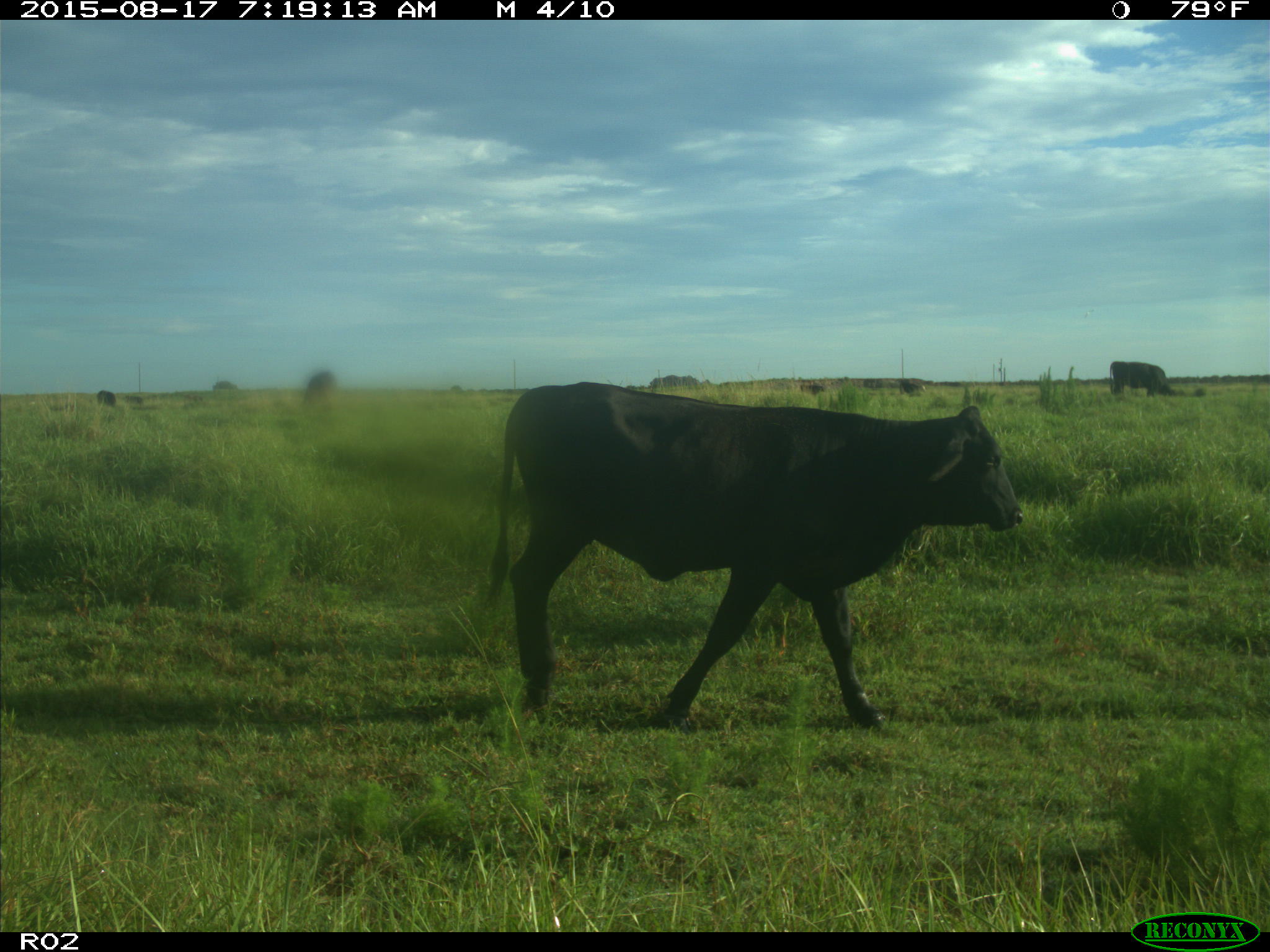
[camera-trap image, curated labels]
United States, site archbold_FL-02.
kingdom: Animalia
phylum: Chordata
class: Mammalia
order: Artiodactyla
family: Bovidae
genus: Bos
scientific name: Bos taurus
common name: domestic cow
Bos taurus (domestic cow).